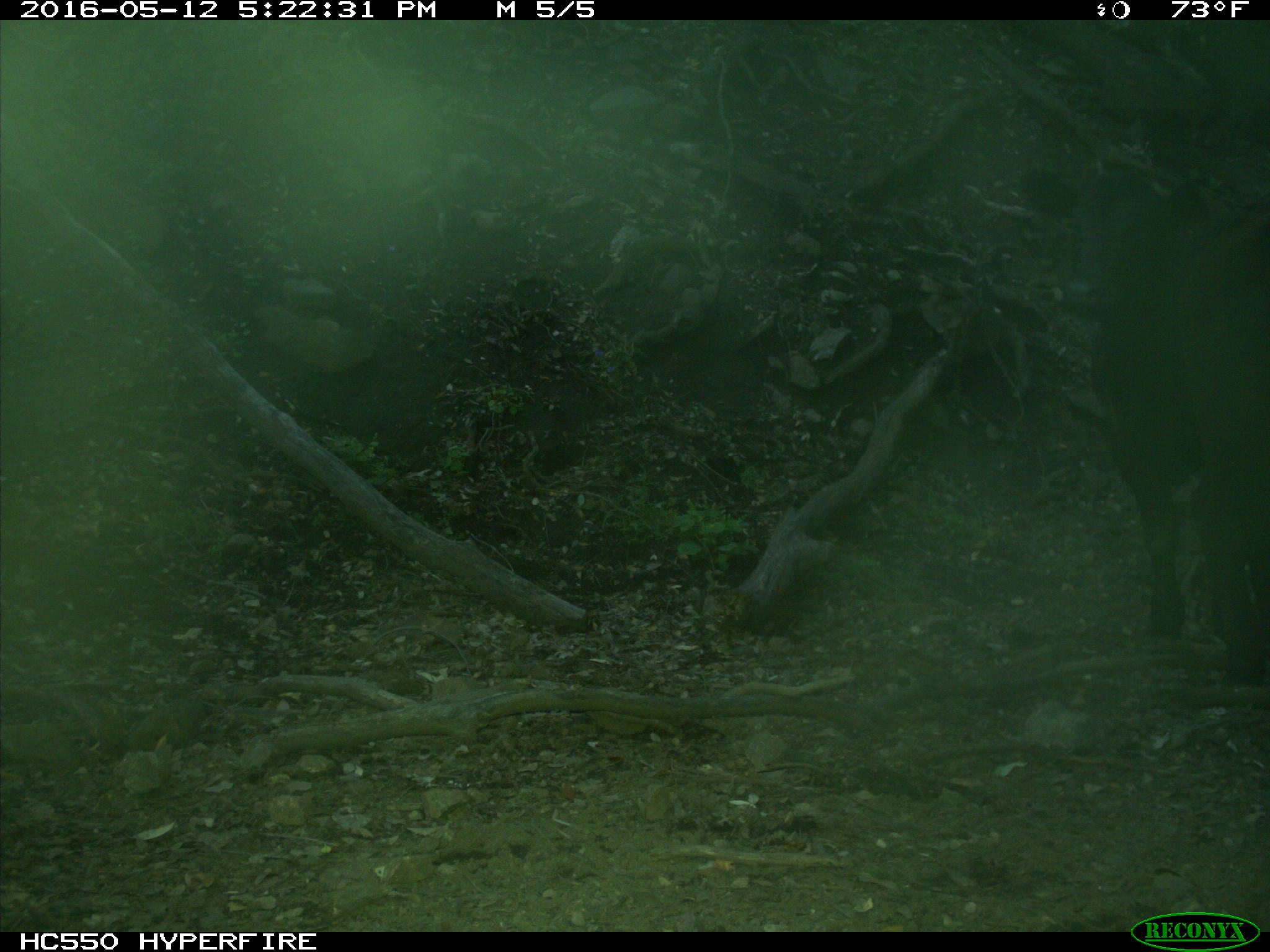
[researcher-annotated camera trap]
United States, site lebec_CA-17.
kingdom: Animalia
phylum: Chordata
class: Mammalia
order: Artiodactyla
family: Bovidae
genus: Bos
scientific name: Bos taurus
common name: domestic cow